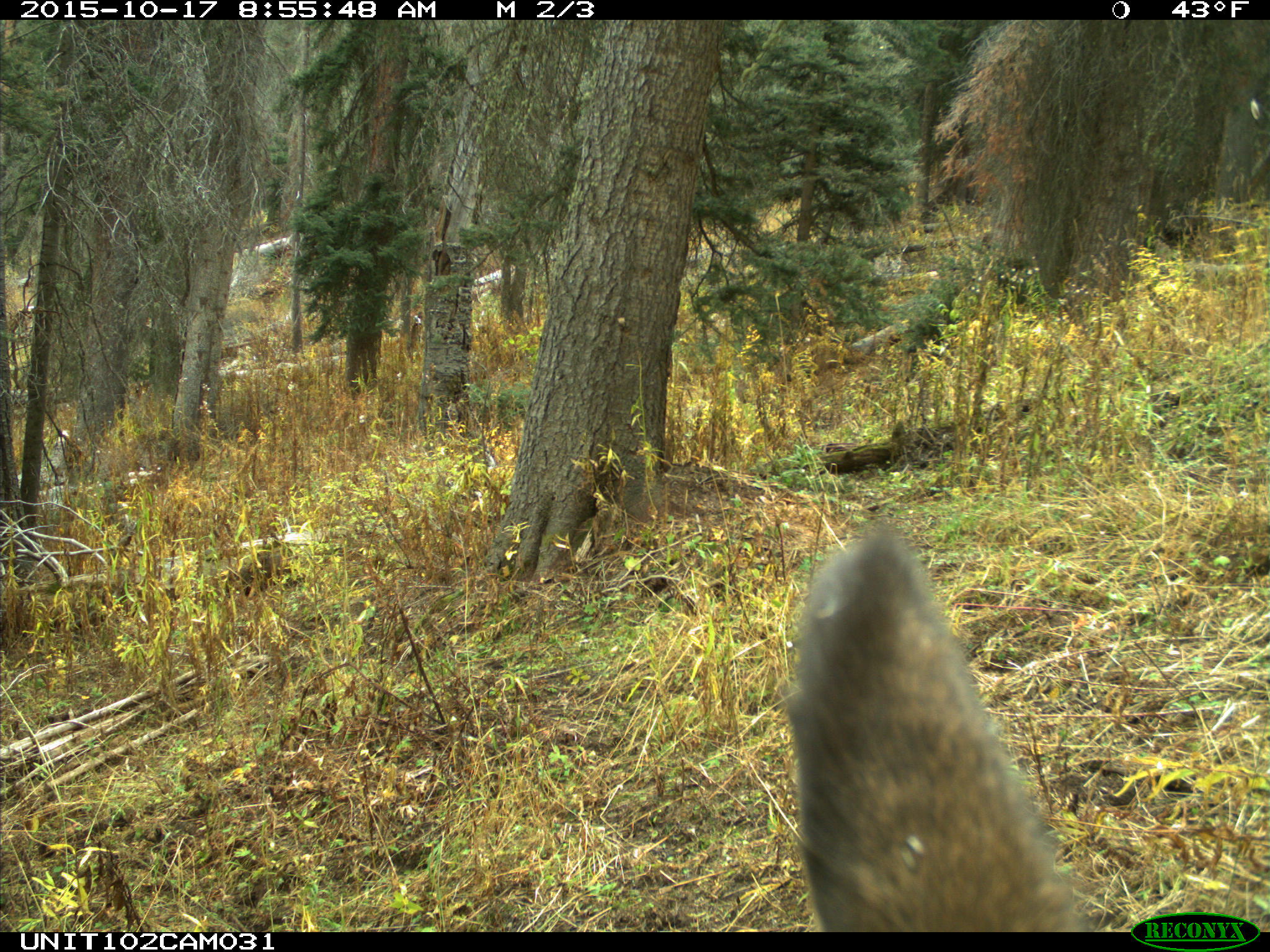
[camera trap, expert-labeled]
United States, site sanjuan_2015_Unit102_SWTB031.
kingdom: Animalia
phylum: Chordata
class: Mammalia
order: Artiodactyla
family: Cervidae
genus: Cervus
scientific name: Cervus elaphus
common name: red deer